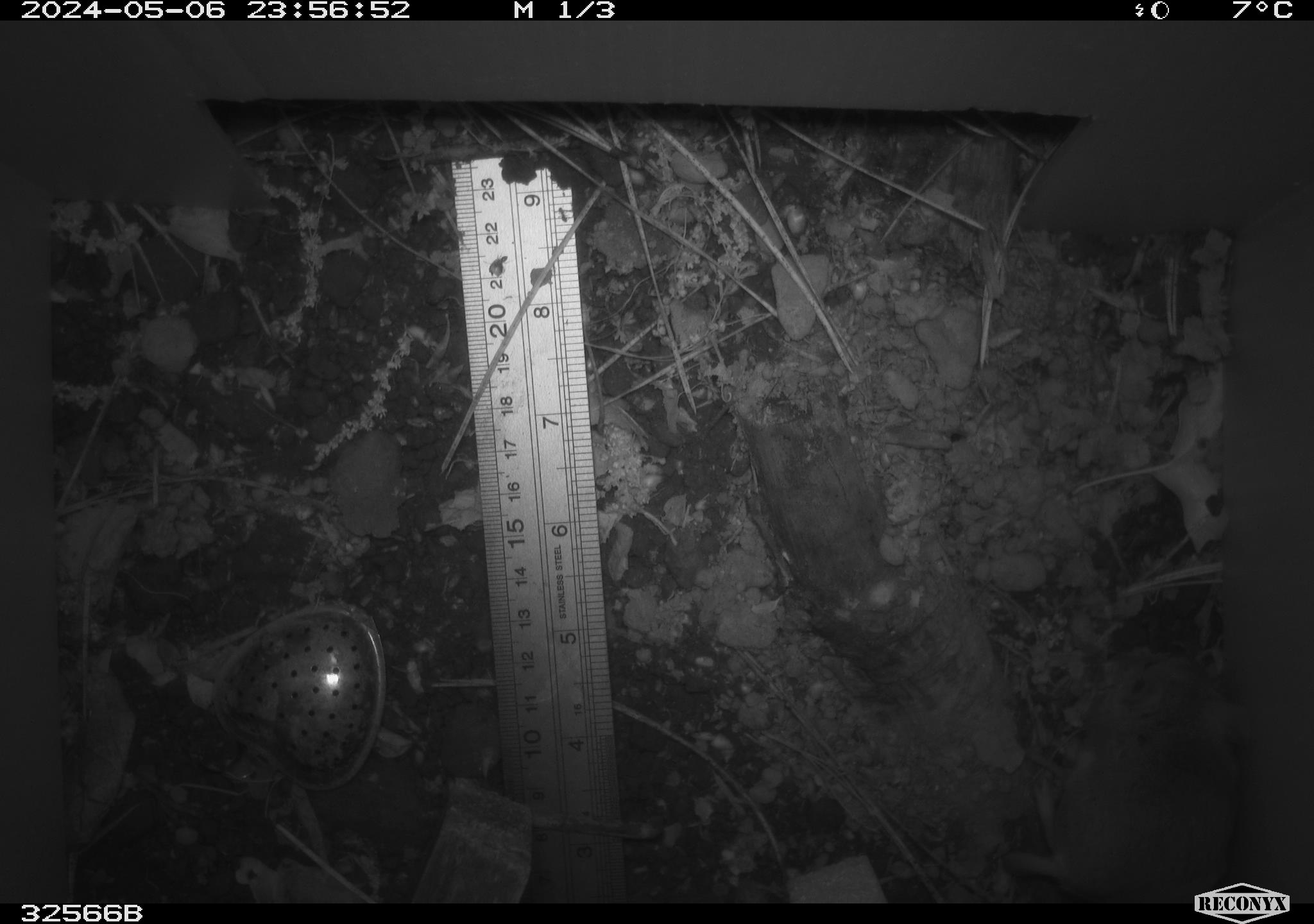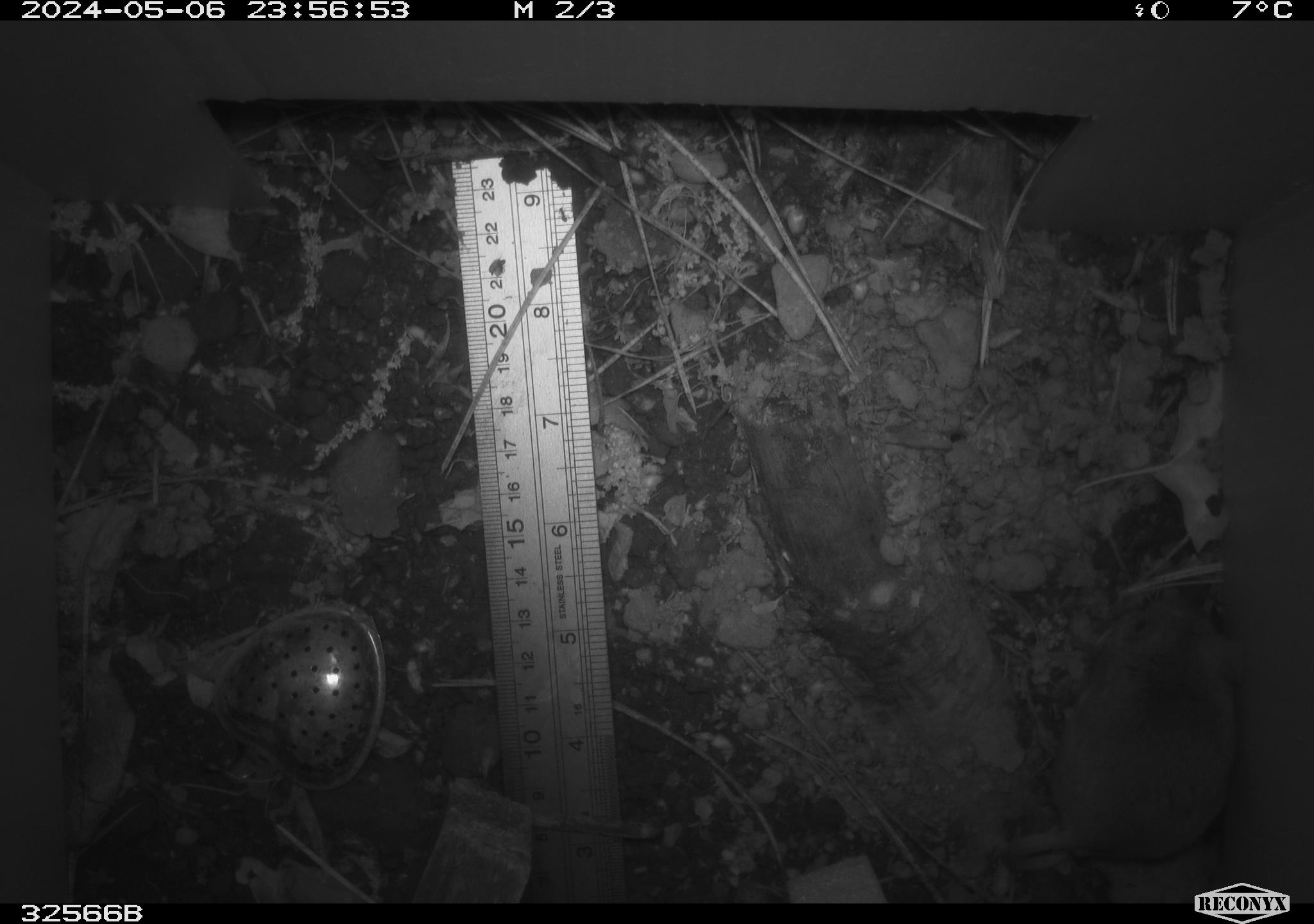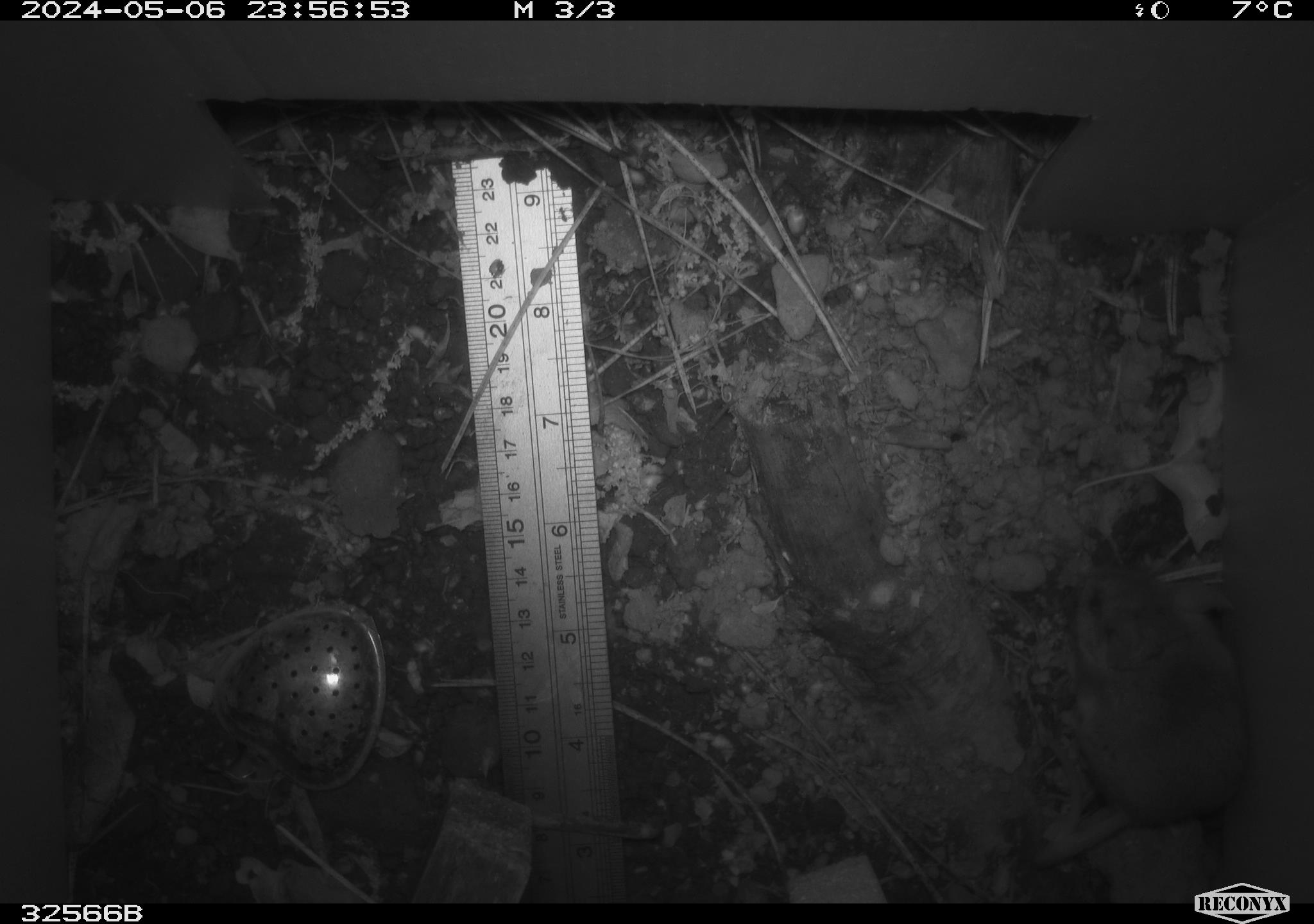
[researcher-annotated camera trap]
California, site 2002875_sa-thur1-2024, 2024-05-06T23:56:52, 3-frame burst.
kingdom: Animalia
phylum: Chordata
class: Mammalia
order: Rodentia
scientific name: Rodentia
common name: mouse species